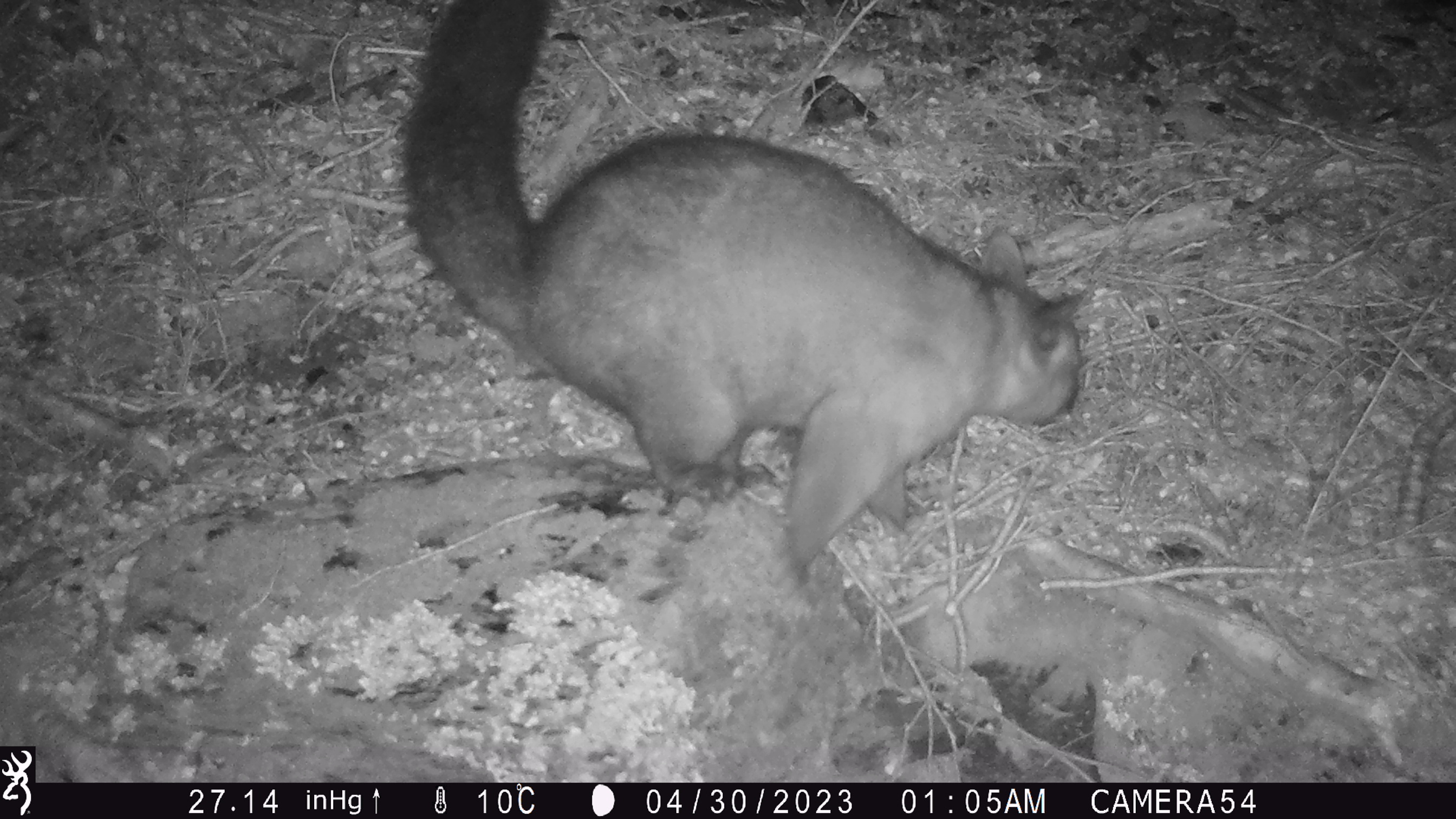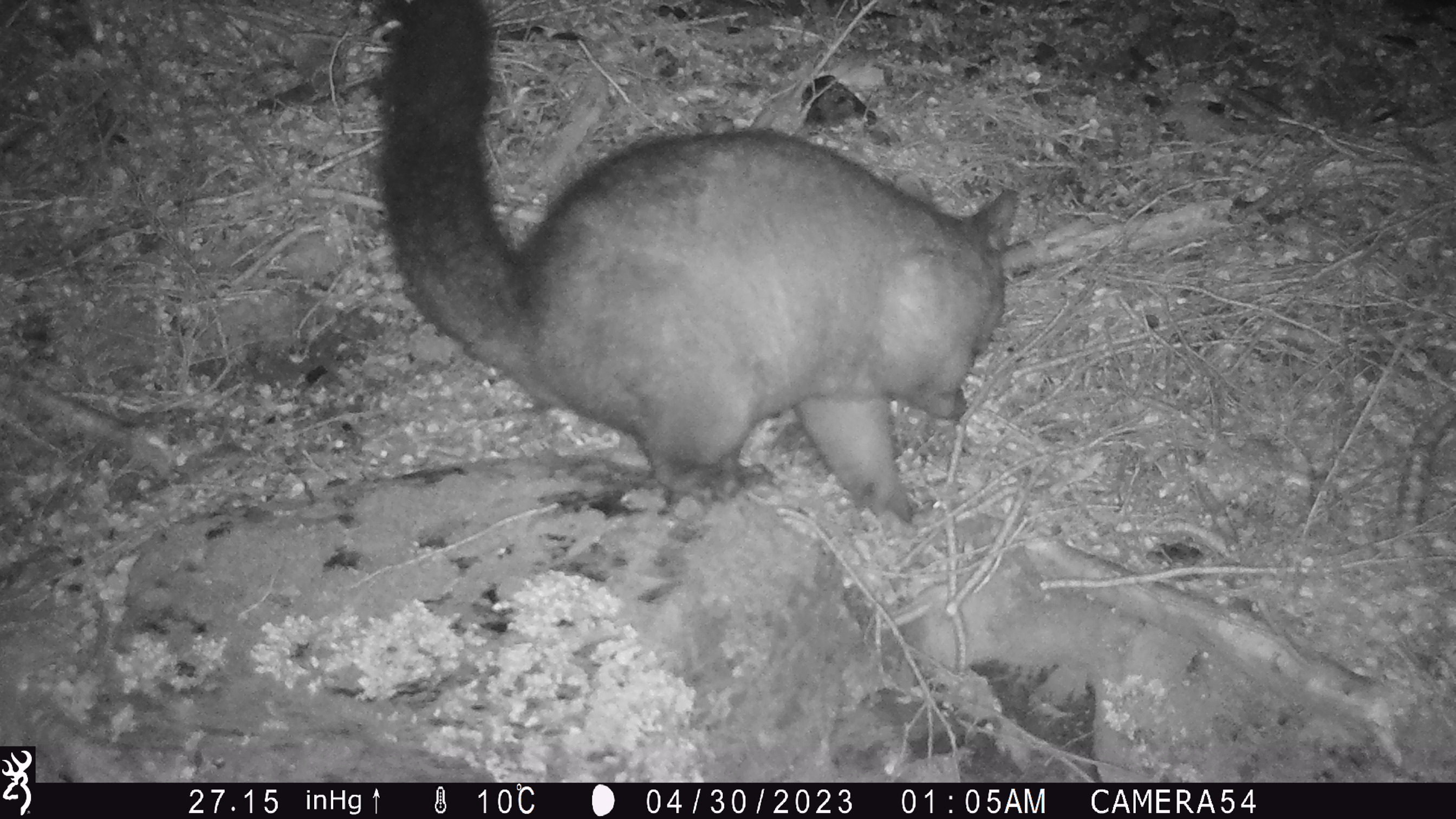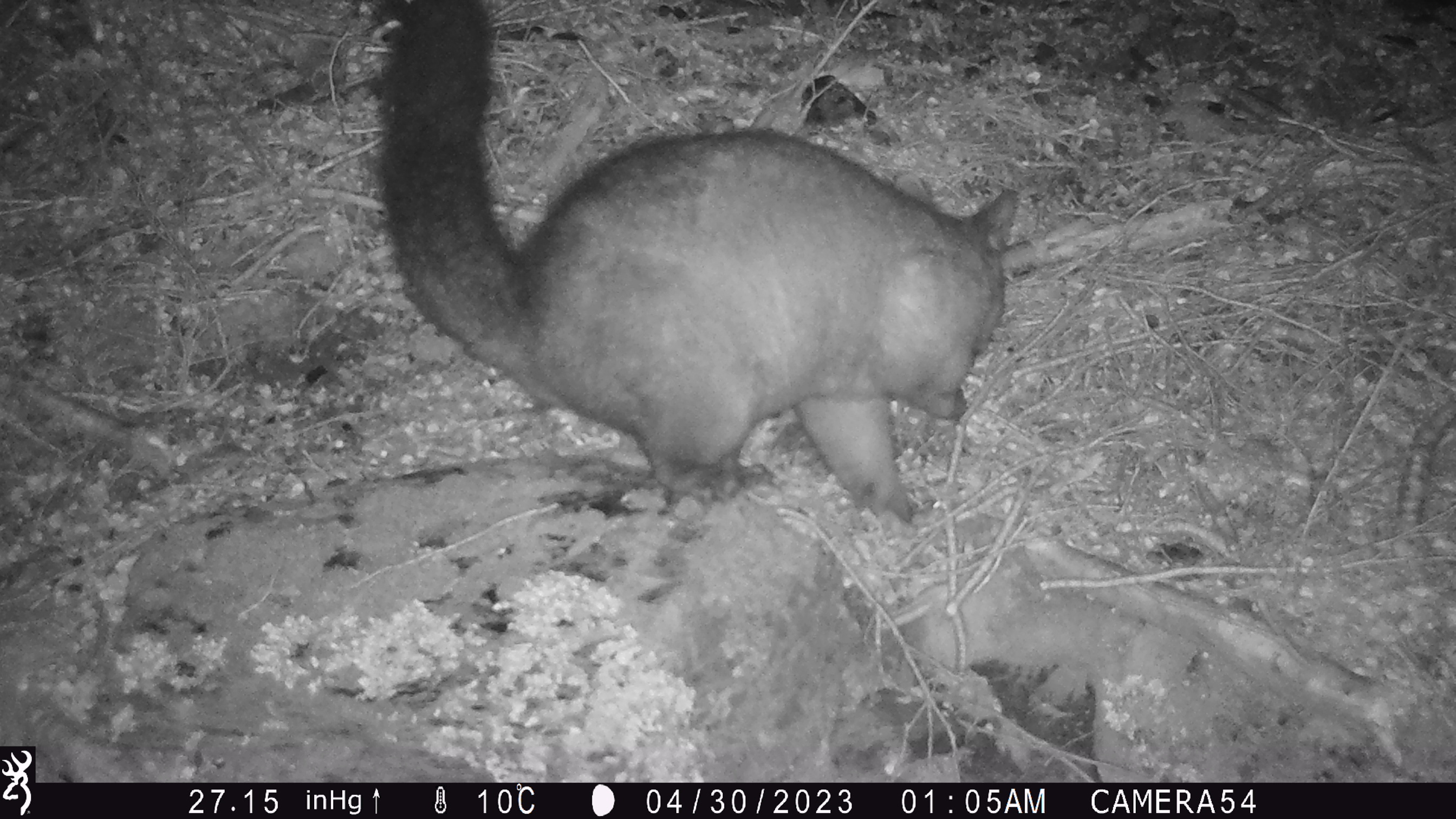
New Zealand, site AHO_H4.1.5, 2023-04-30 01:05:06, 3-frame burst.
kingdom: Animalia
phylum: Chordata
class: Mammalia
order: Carnivora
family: Mustelidae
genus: Mustela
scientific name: Mustela erminea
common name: stoat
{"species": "stoat (Mustela erminea)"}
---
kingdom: Animalia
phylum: Chordata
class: Mammalia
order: Diprotodontia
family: Phalangeridae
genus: Trichosurus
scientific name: Trichosurus vulpecula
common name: common brushtail possum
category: possum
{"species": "possum (common brushtail possum) (Trichosurus vulpecula)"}